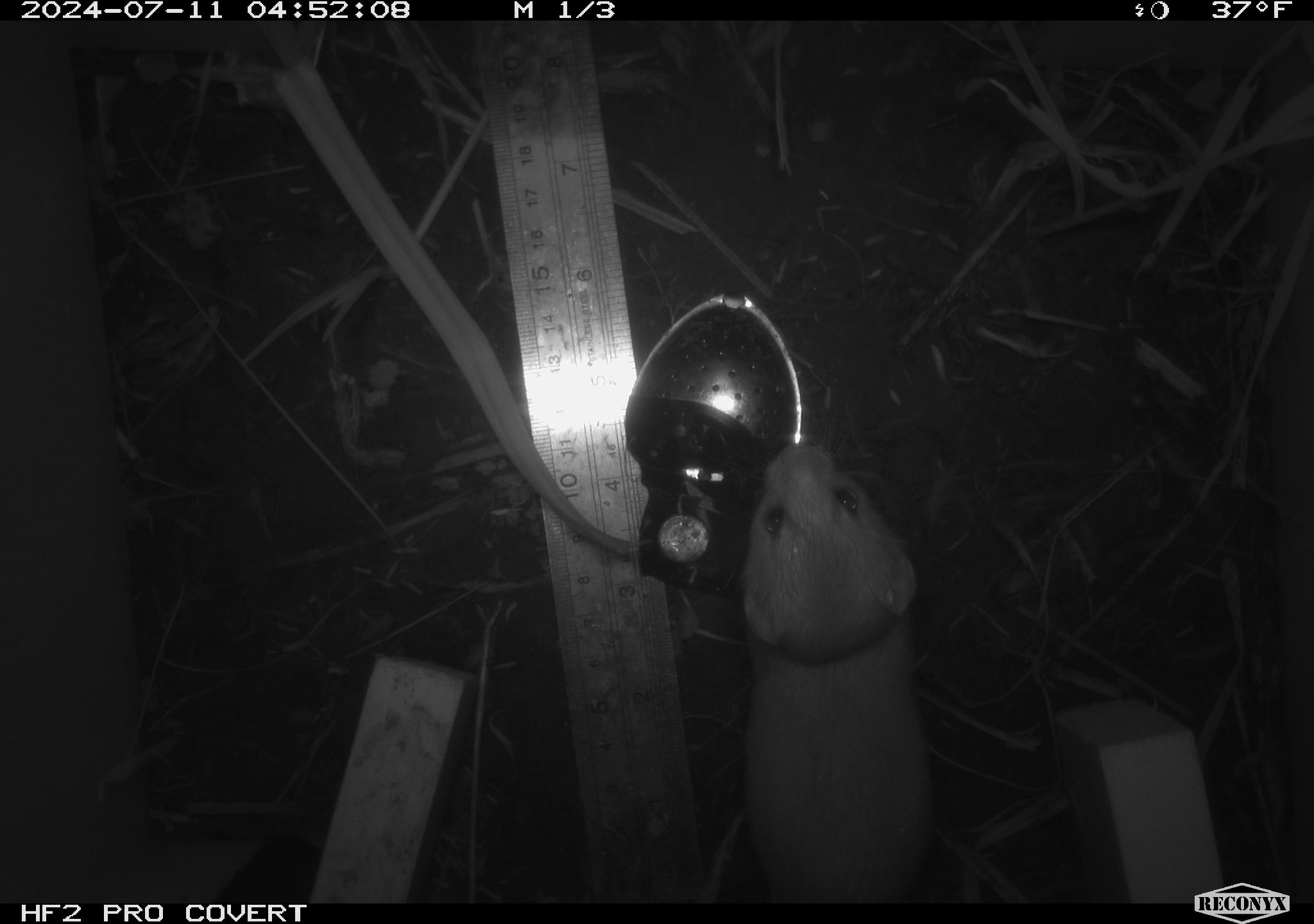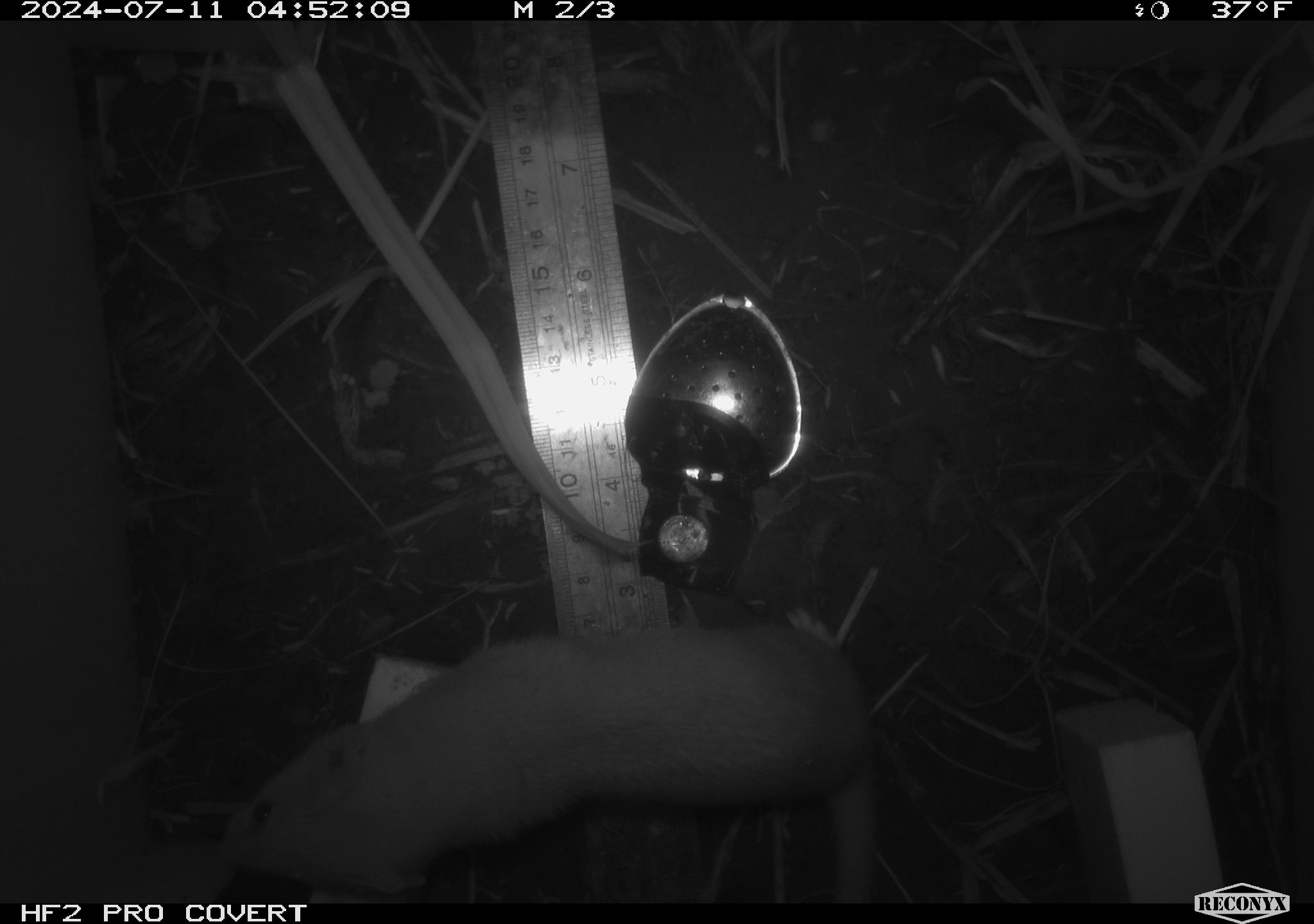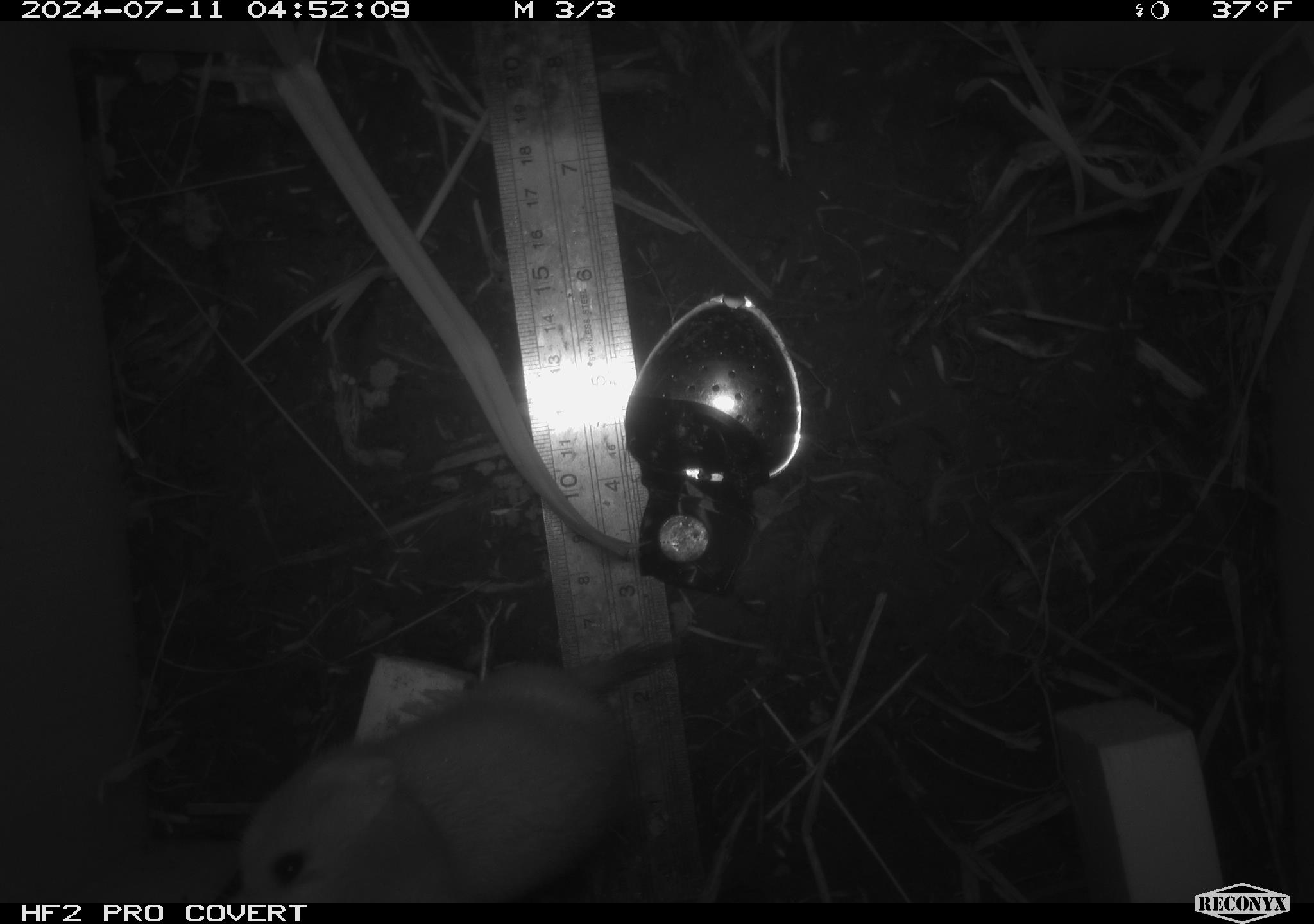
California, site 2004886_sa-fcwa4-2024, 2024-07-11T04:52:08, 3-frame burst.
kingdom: Animalia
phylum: Chordata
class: Mammalia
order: Carnivora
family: Mustelidae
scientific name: Mustelinae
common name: true weasels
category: mustelinae subfamily